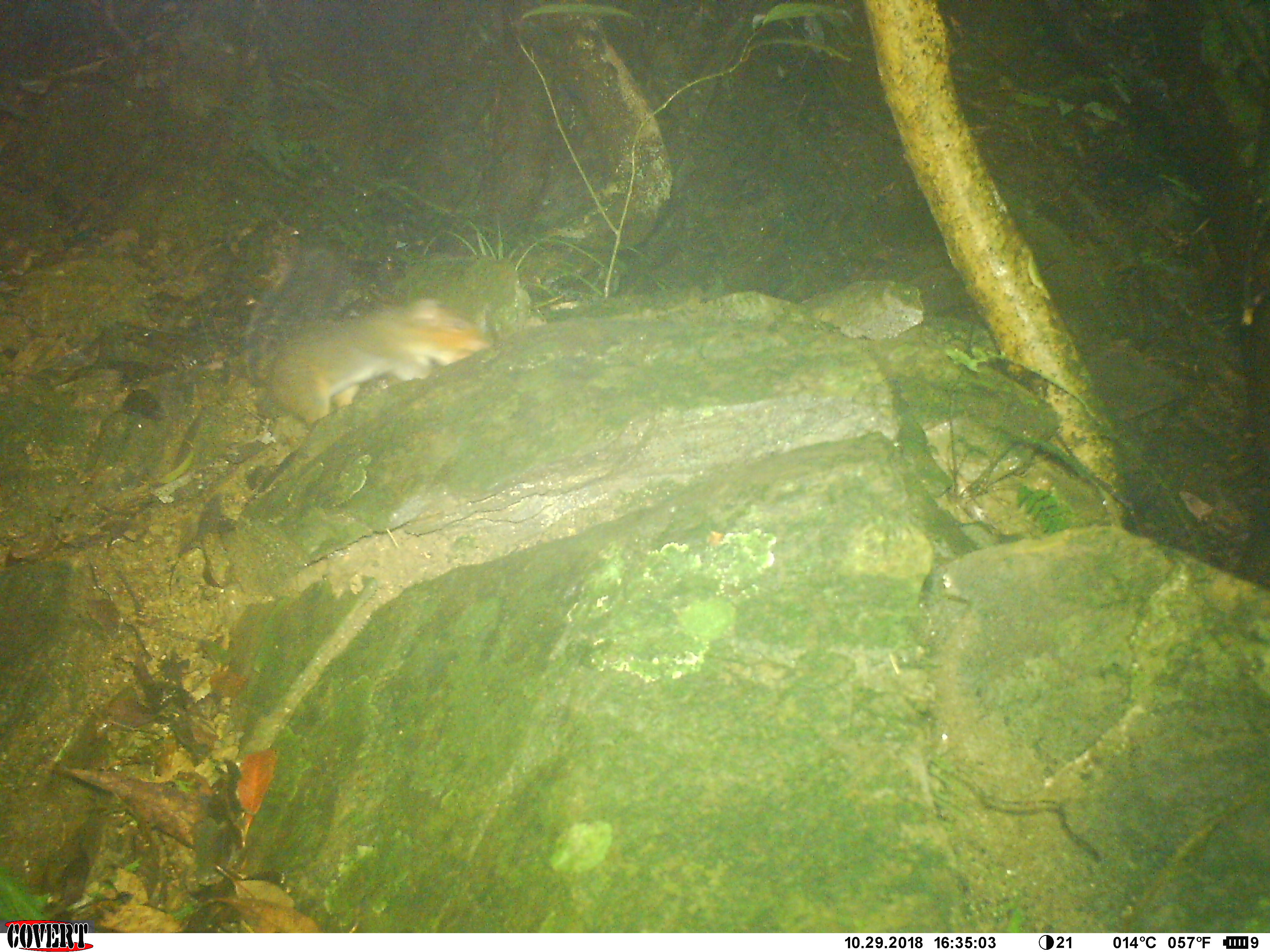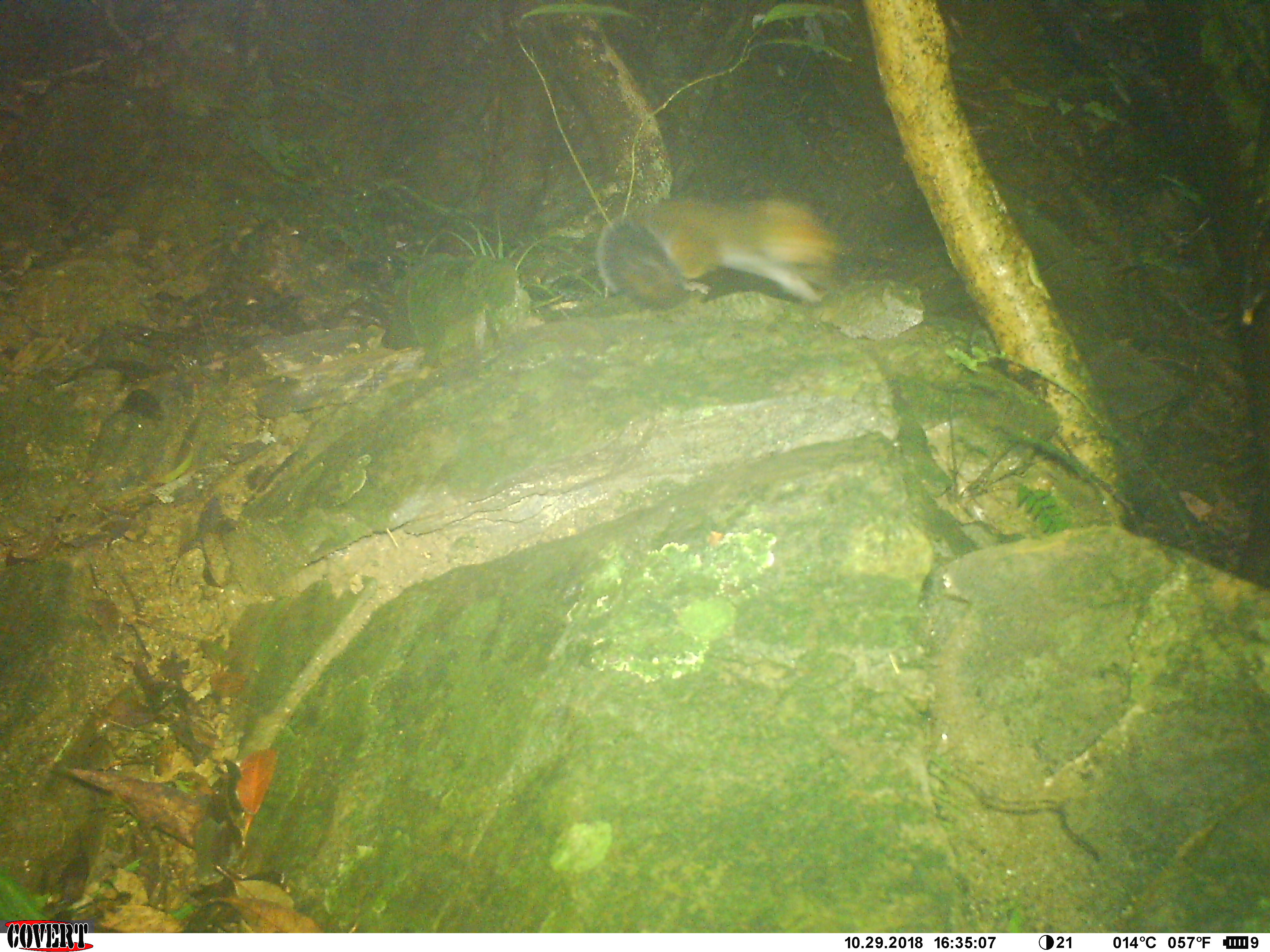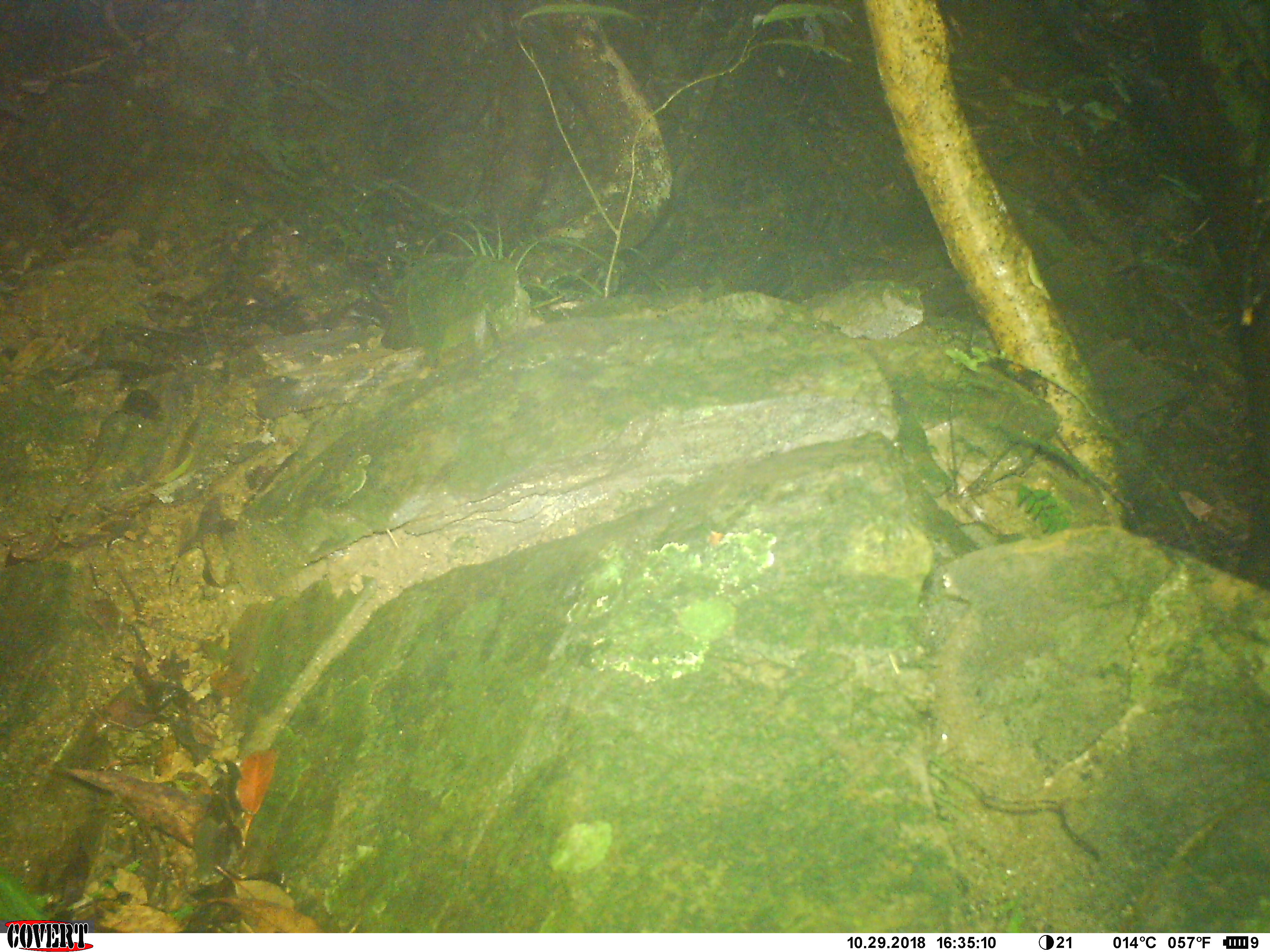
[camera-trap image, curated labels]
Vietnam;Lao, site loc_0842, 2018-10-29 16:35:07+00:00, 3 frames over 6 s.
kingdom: Animalia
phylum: Chordata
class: Mammalia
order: Rodentia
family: Sciuridae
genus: Dremomys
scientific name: Dremomys rufigenis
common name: red-cheeked squirrel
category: red cheeked squirrel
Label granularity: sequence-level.